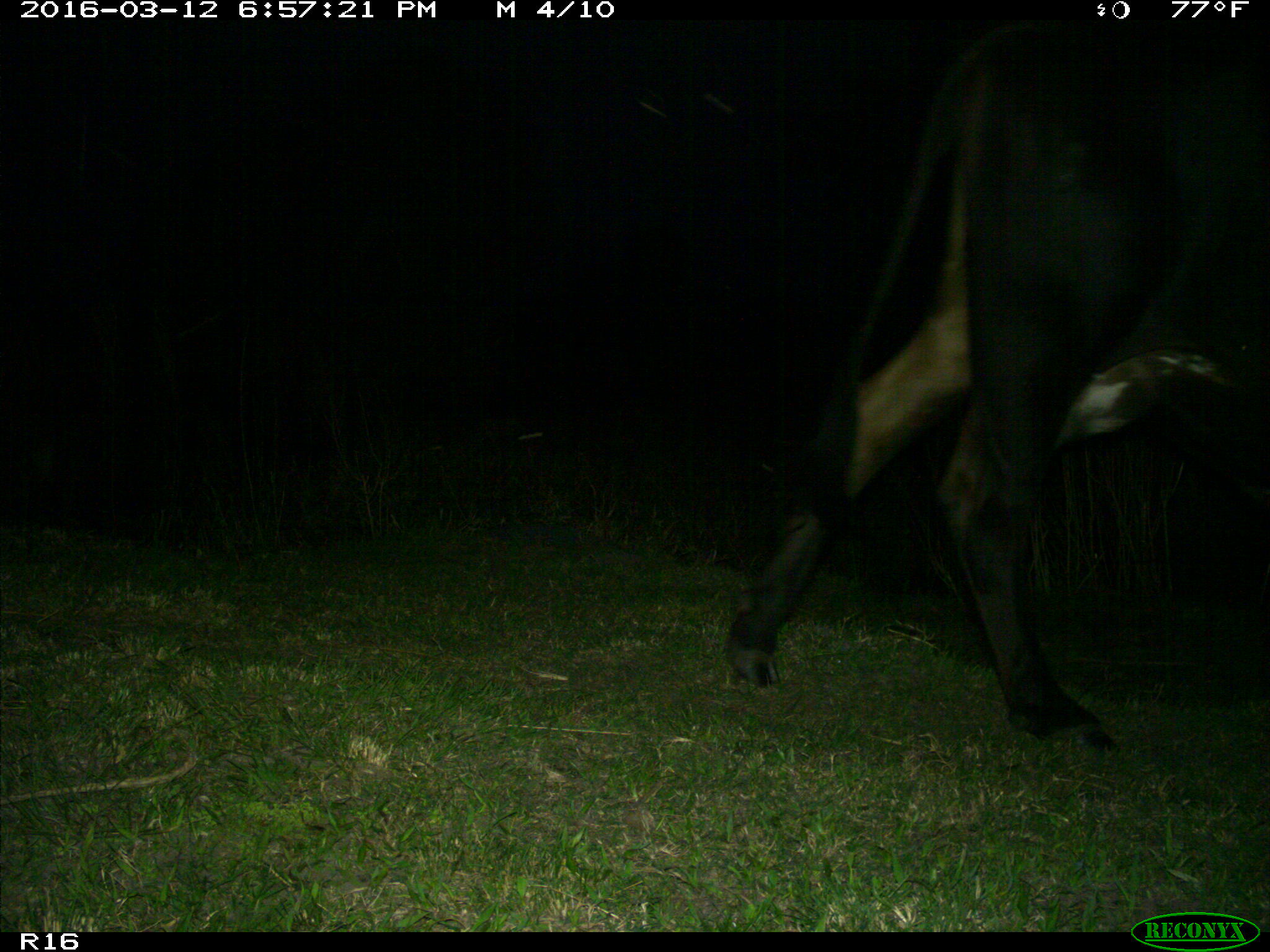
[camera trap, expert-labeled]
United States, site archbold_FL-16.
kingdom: Animalia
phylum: Chordata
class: Mammalia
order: Artiodactyla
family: Bovidae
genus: Bos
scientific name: Bos taurus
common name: domestic cow